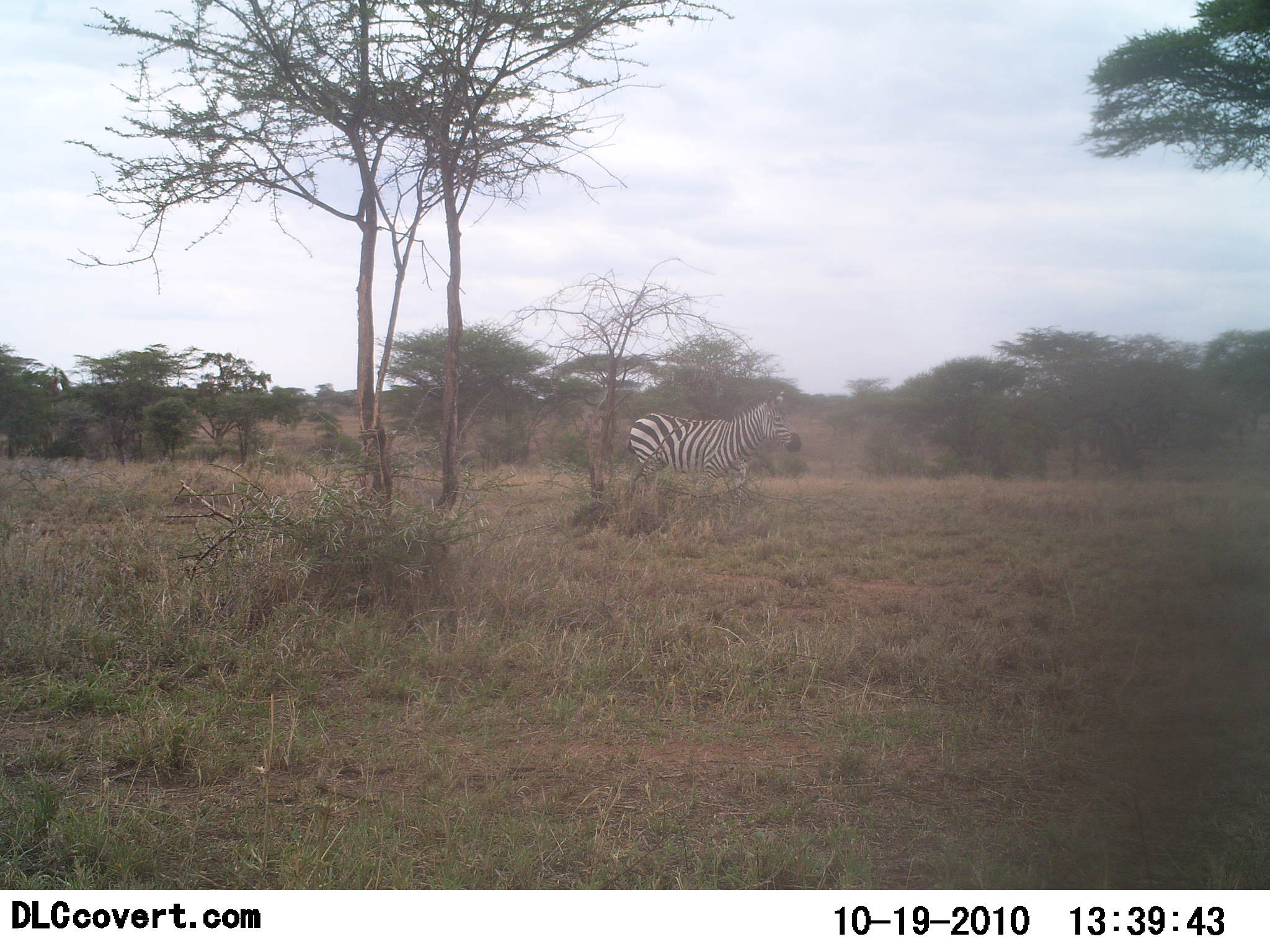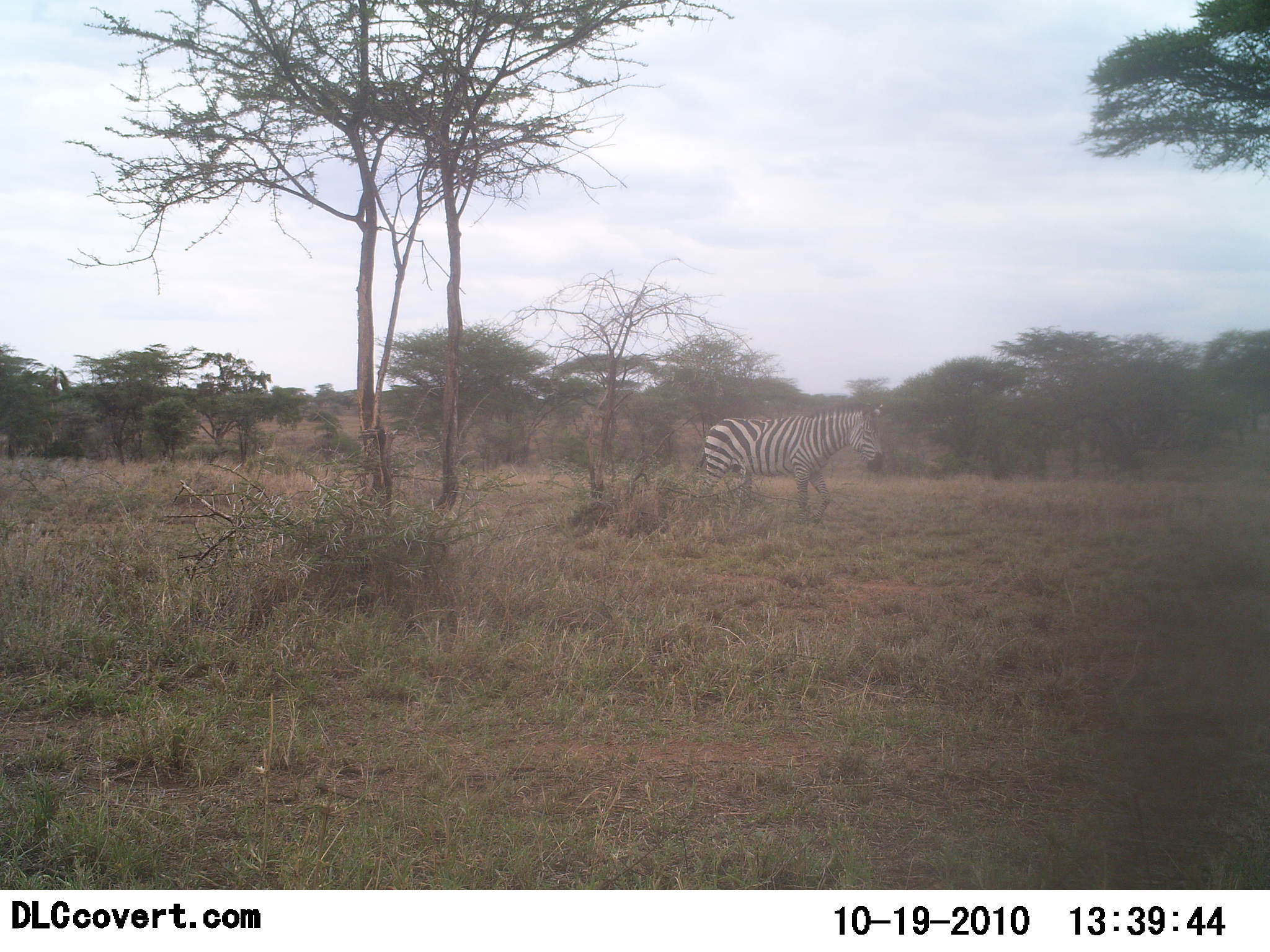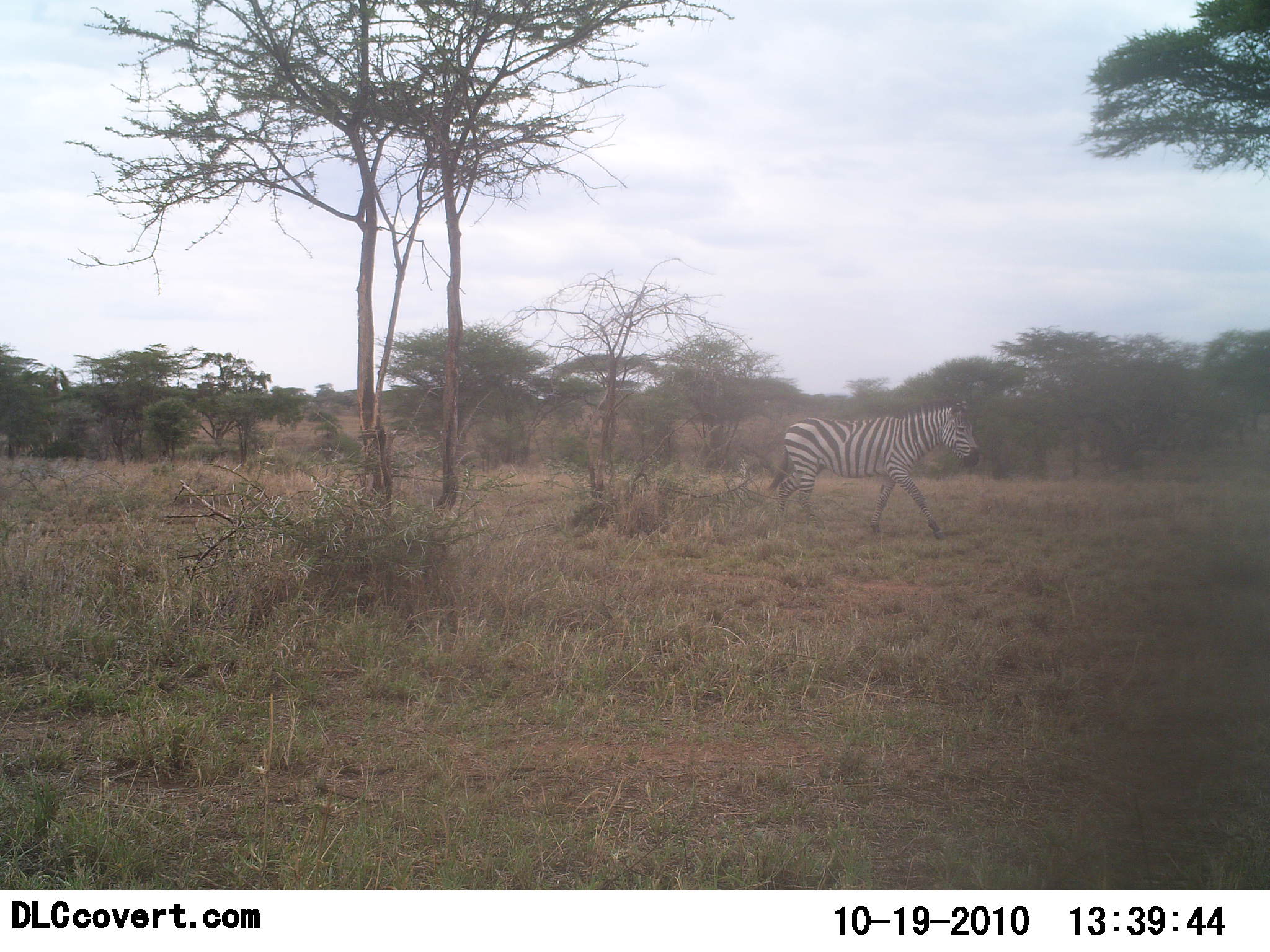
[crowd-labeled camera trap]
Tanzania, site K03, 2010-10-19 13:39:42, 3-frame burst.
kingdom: Animalia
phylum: Chordata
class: Mammalia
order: Perissodactyla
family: Equidae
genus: Equus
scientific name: Equus quagga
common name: plains zebra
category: zebra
Zebra (plains zebra) (Equus quagga), count 1. Behavior (volunteer vote fractions): standing 6%, resting 0%, moving 94%, interacting 0%. Young present (vote fraction): 0%. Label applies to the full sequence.